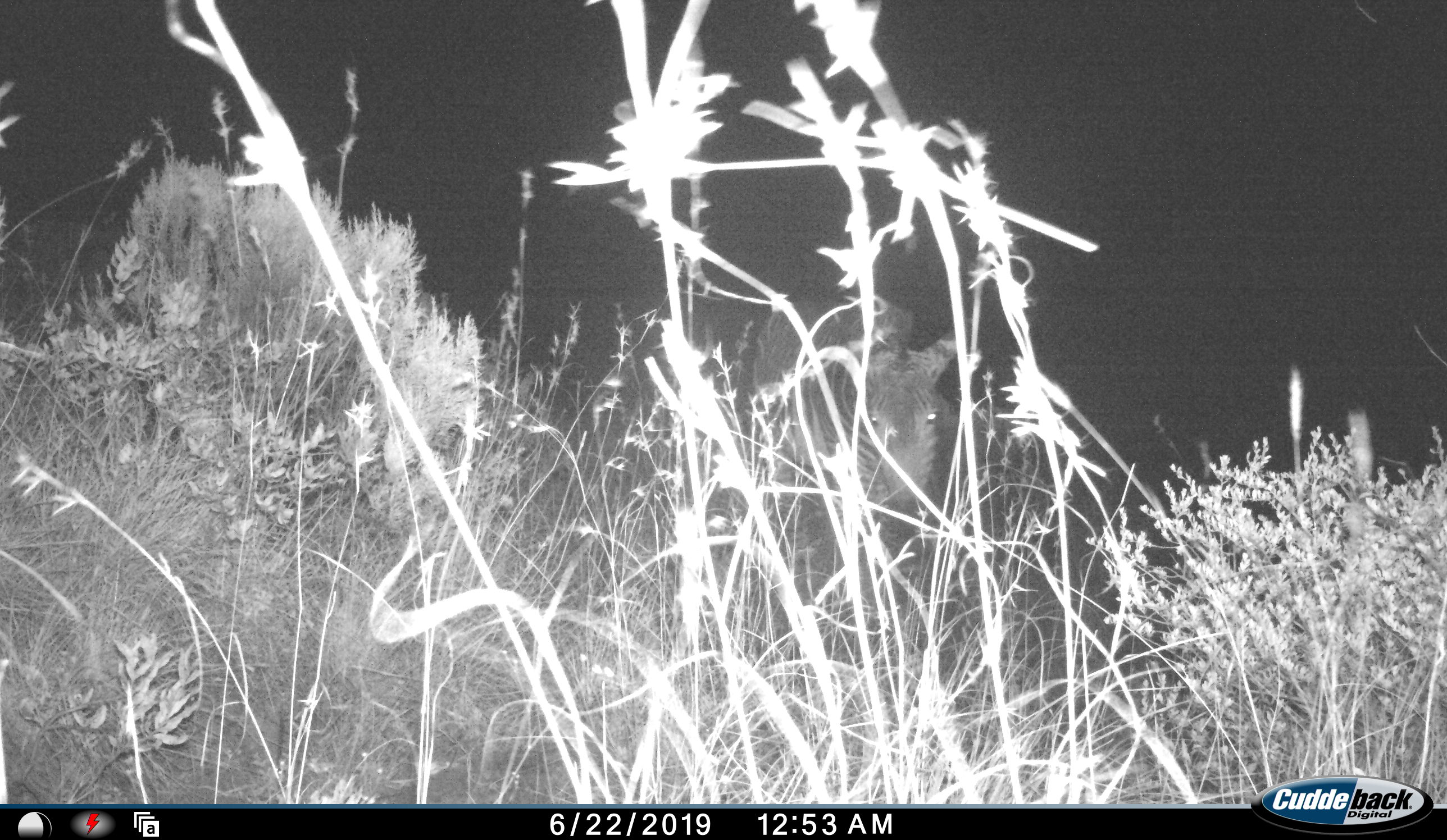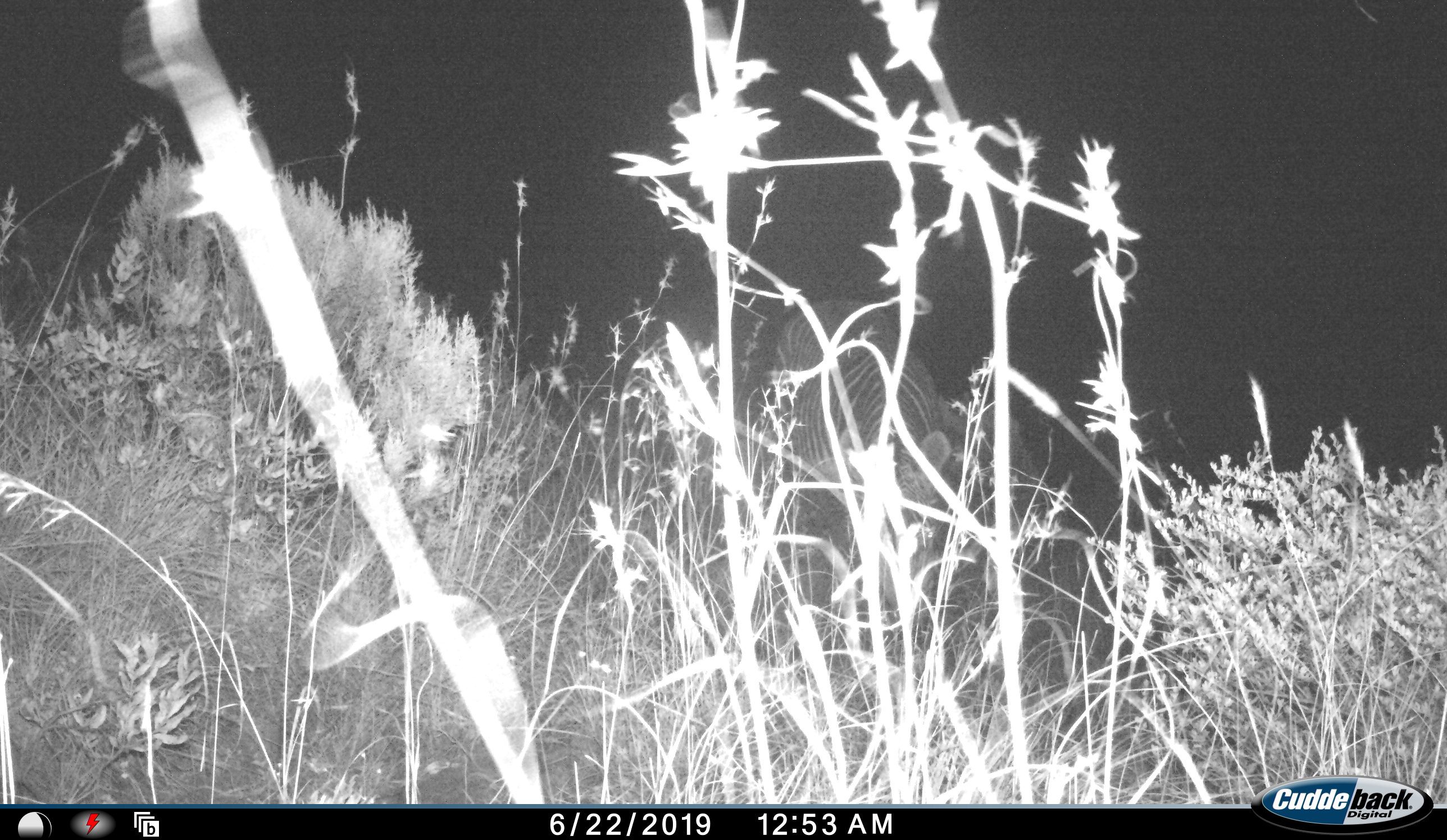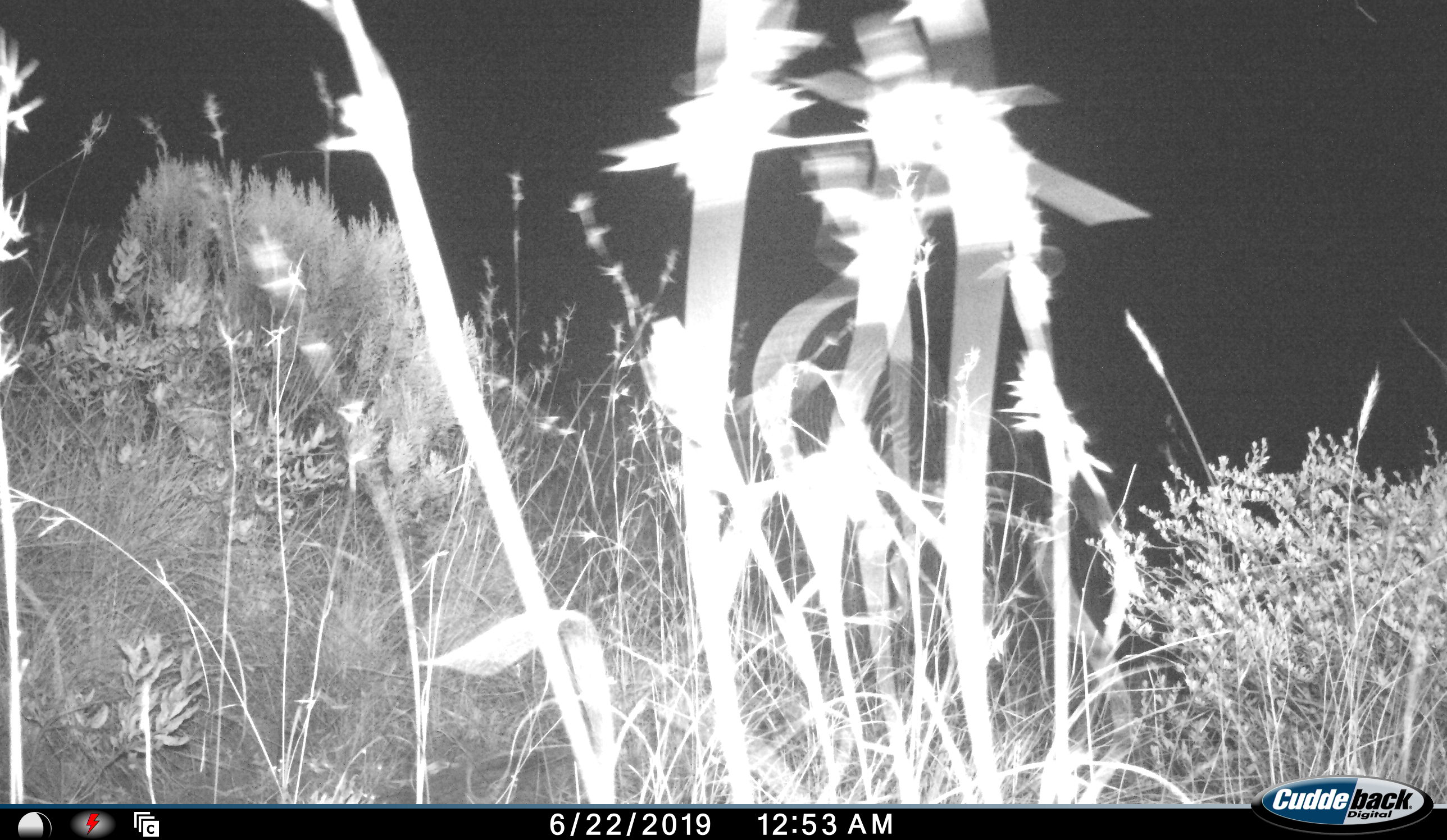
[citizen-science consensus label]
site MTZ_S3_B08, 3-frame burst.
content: unidentified animal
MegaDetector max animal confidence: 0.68